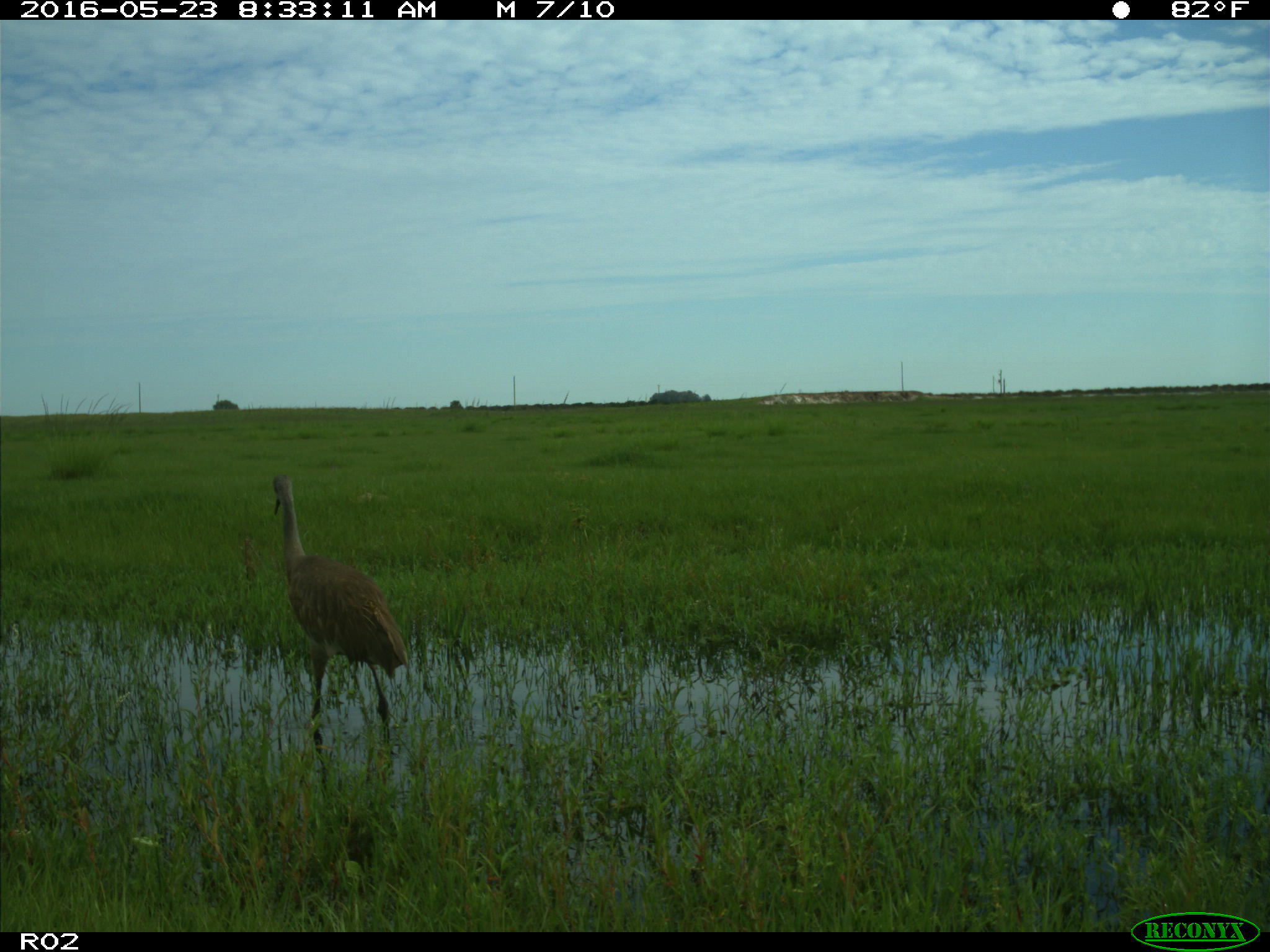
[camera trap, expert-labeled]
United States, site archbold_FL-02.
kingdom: Animalia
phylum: Chordata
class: Aves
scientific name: Aves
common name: birds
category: unidentified bird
Unidentified bird (birds) (Aves).